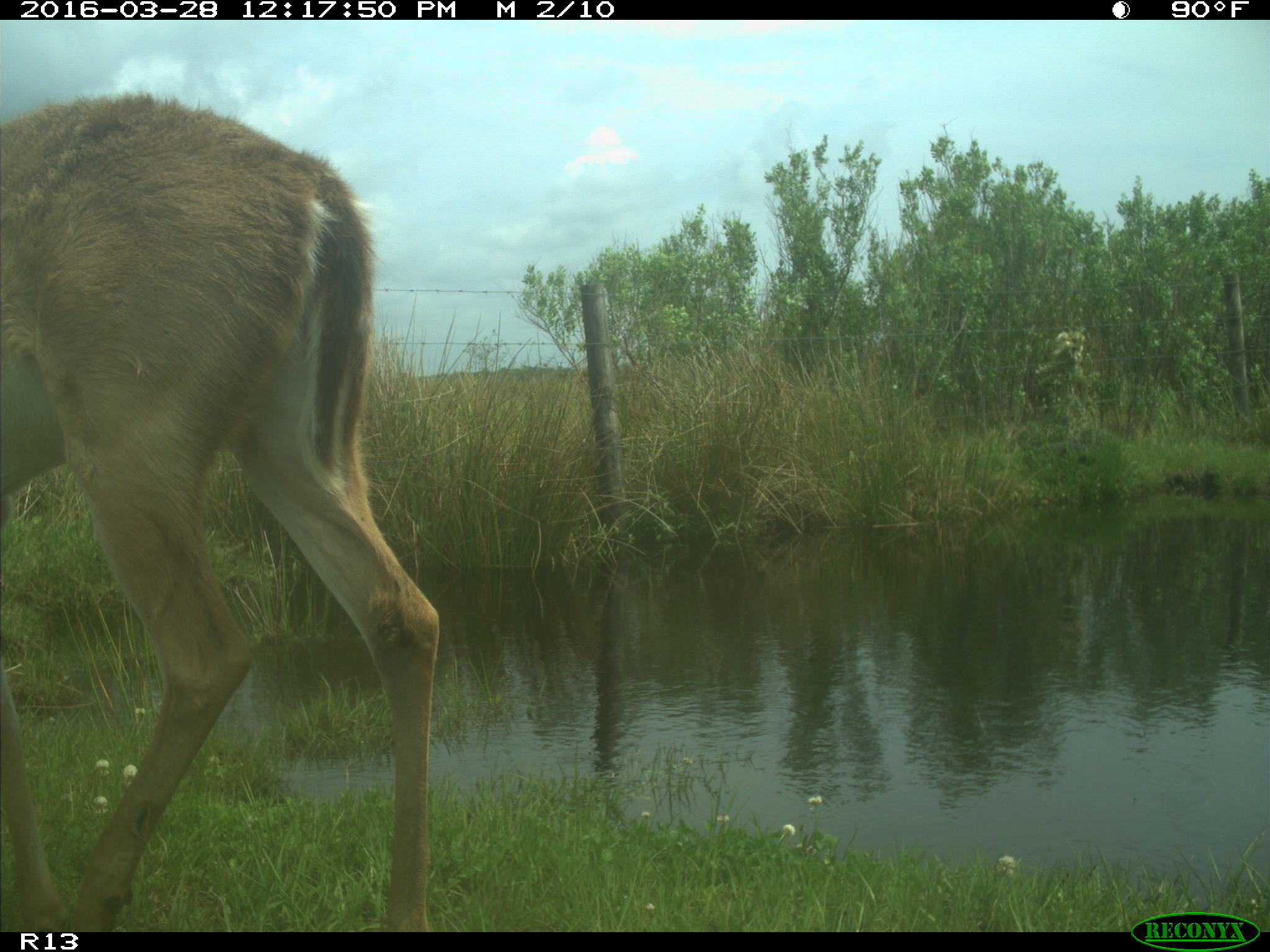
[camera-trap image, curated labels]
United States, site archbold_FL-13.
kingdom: Animalia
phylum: Chordata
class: Mammalia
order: Artiodactyla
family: Cervidae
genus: Odocoileus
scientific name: Odocoileus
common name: deer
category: unidentified deer